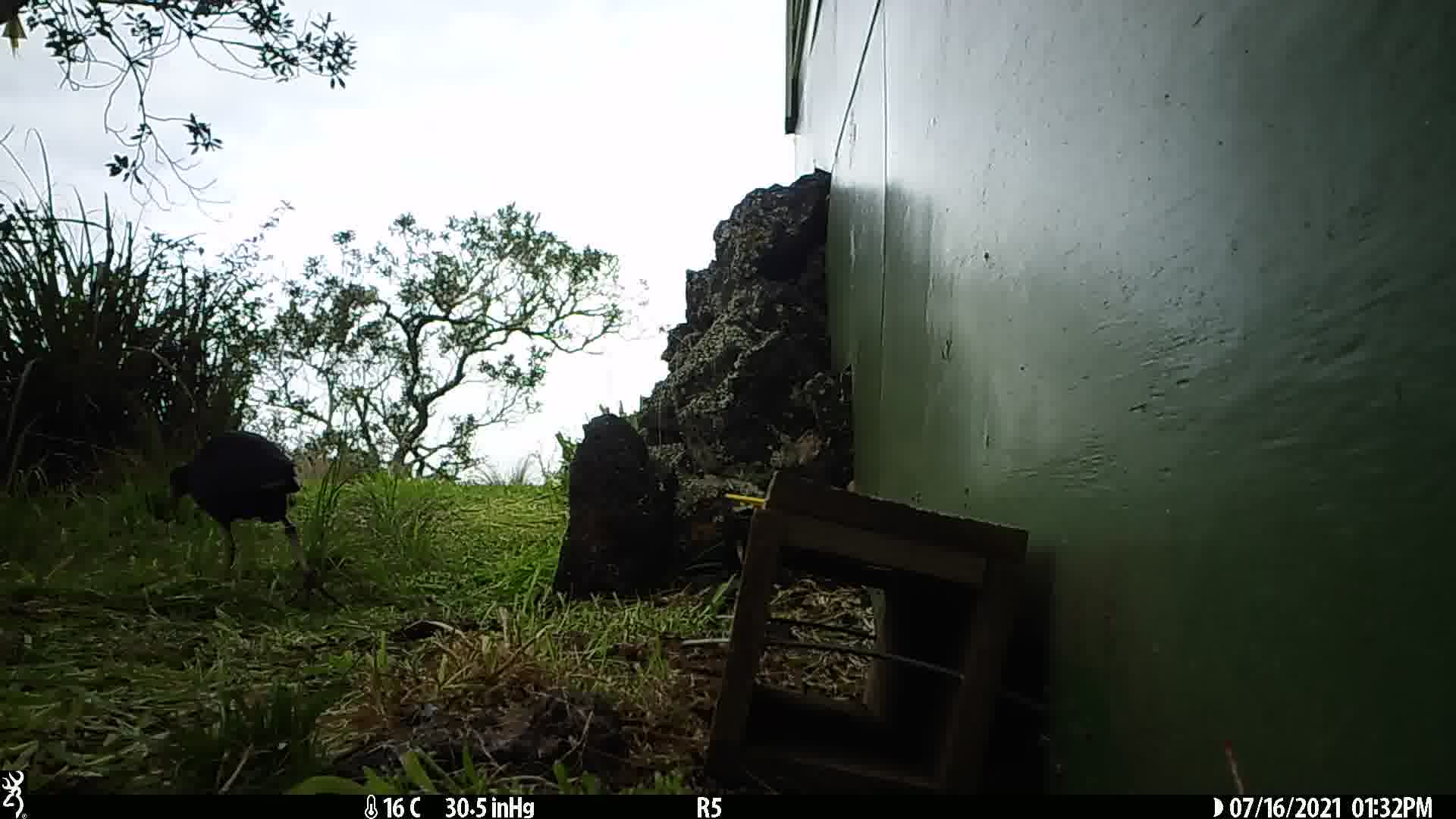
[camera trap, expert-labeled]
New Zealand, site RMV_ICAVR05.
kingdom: Animalia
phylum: Chordata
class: Aves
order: Gruiformes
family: Rallidae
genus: Porphyrio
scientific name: Porphyrio melanotus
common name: australasian swamphen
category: pukeko